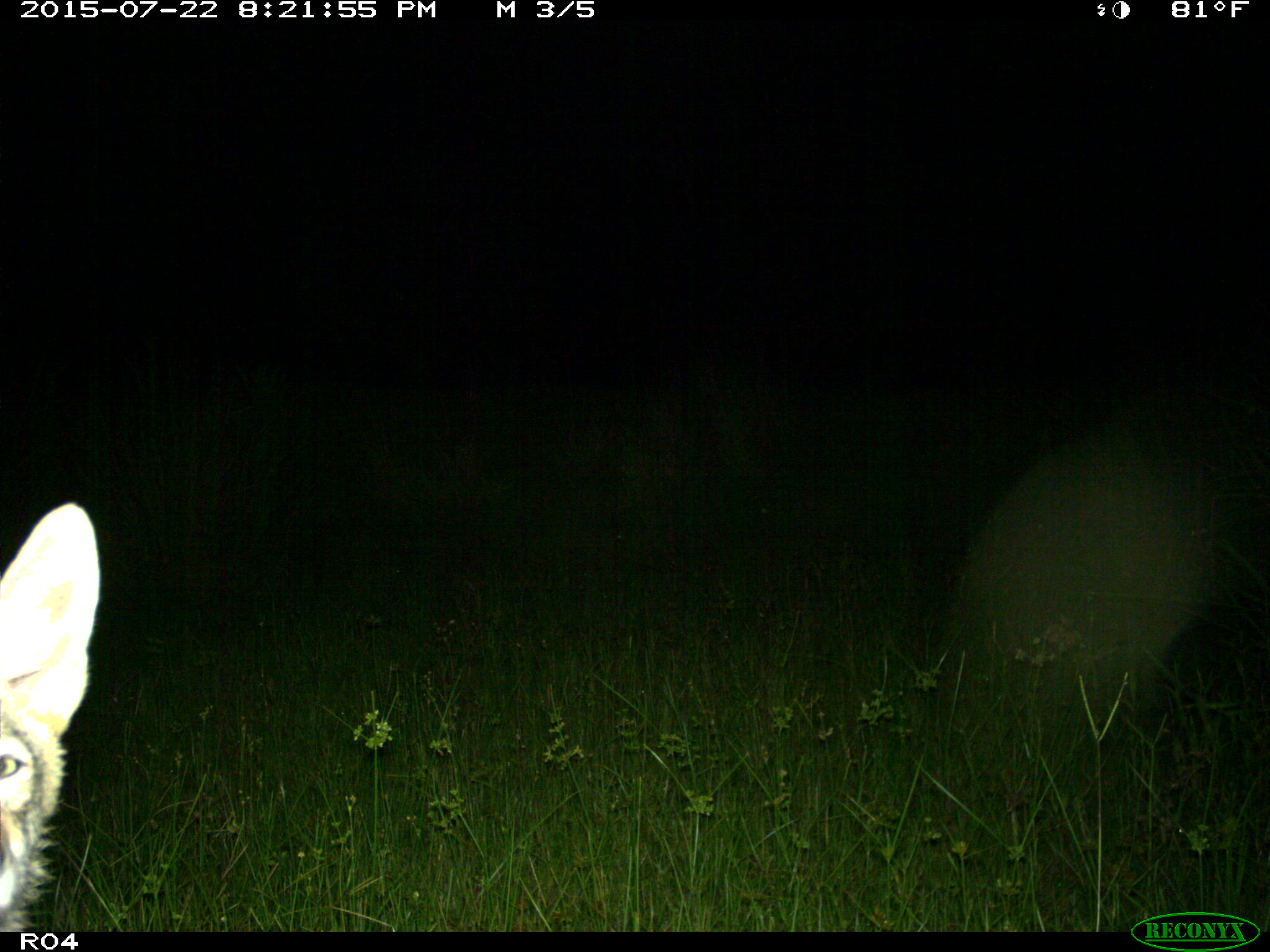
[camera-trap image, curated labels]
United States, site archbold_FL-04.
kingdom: Animalia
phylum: Chordata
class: Mammalia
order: Carnivora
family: Canidae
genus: Canis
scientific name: Canis latrans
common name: coyote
Canis latrans (coyote).